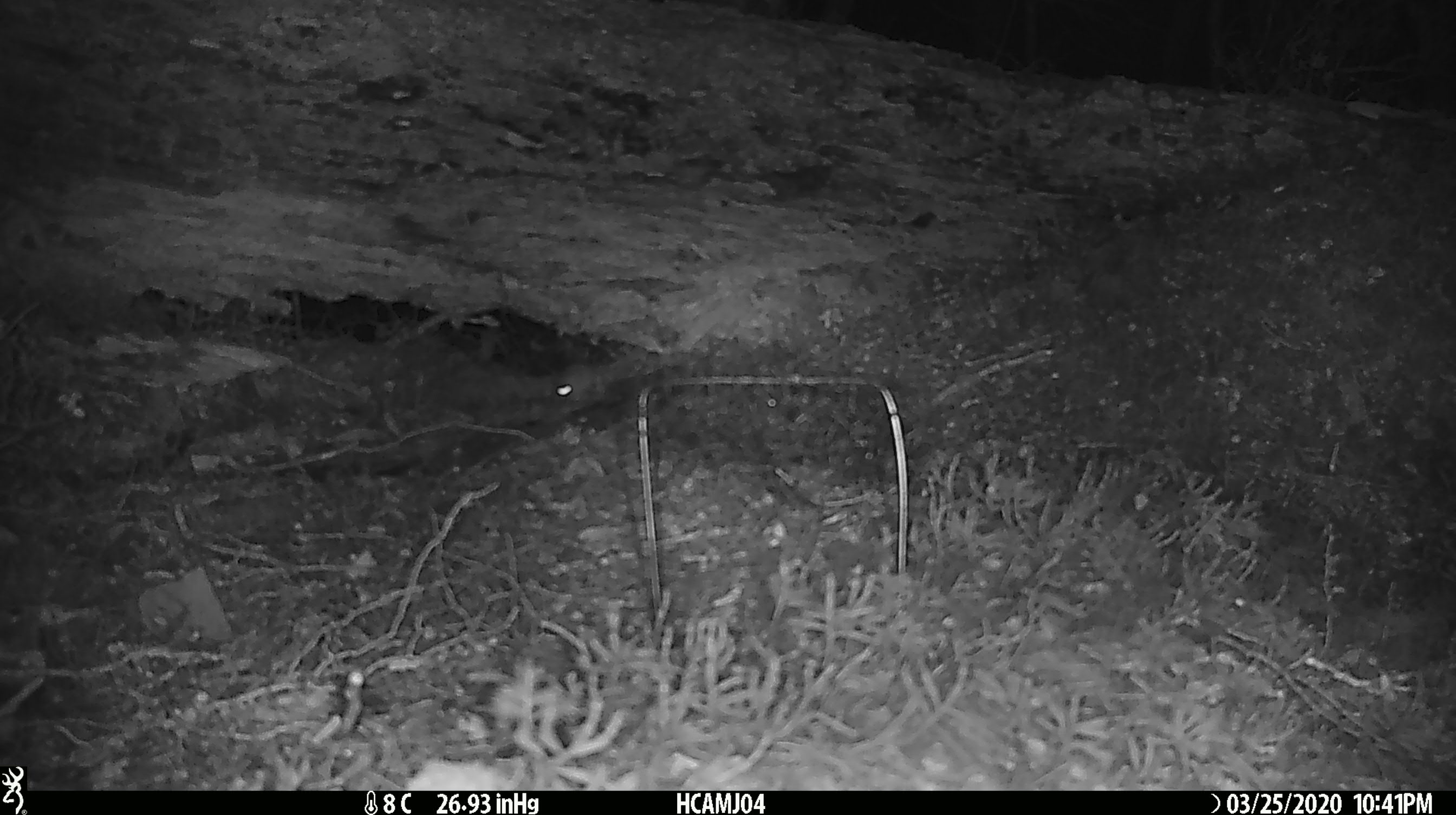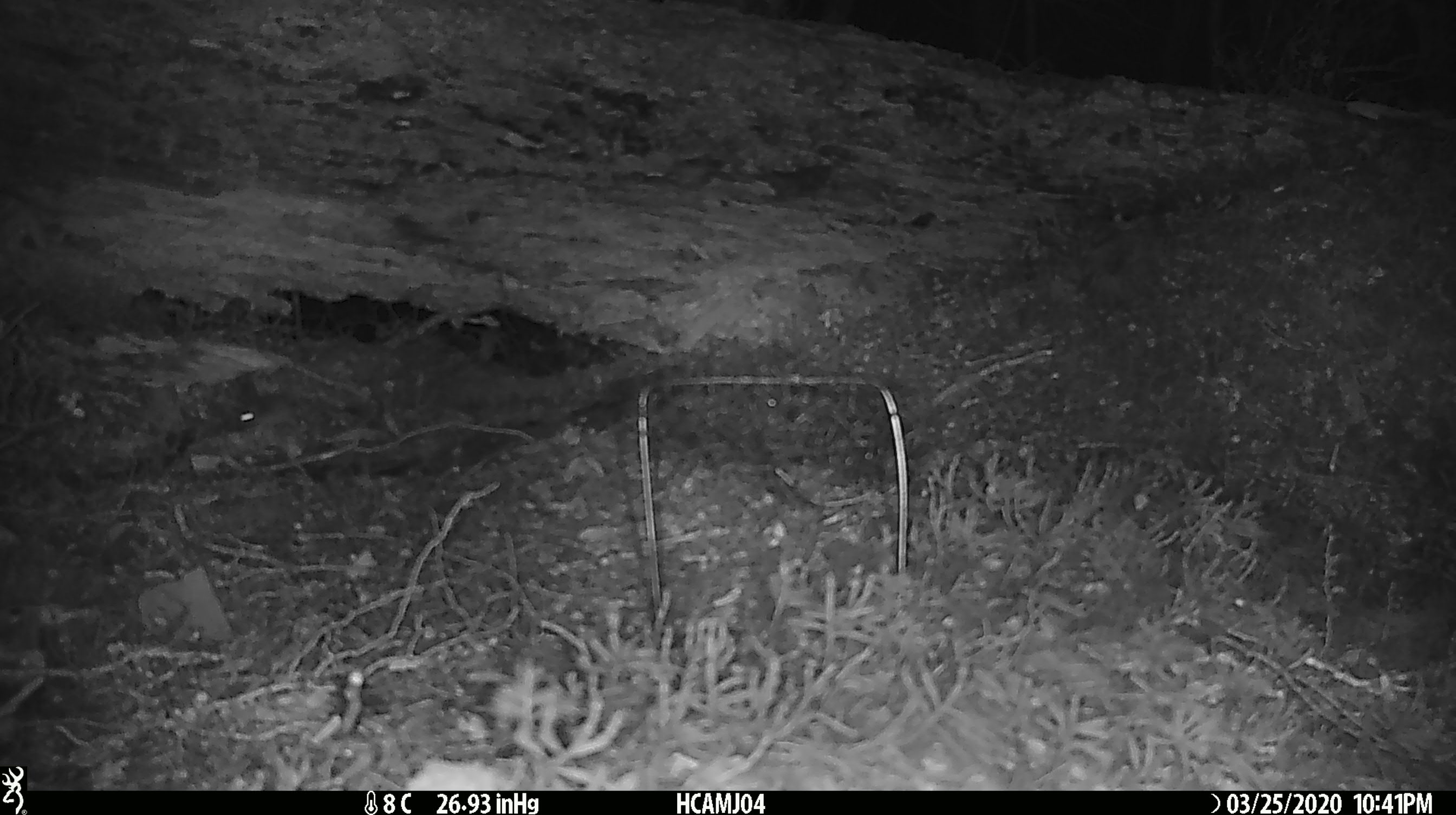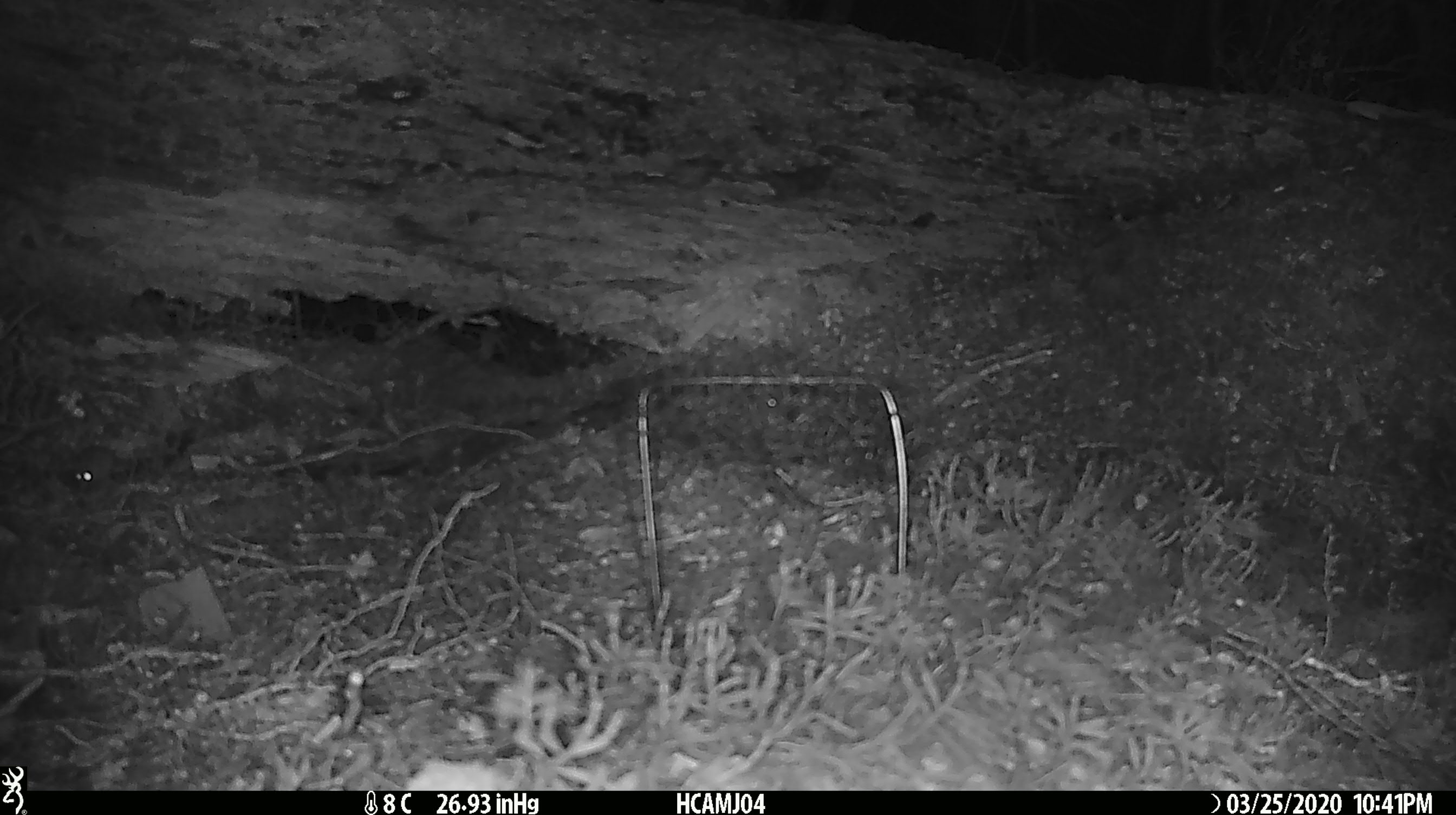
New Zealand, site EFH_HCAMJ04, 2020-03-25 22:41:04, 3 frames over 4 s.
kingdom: Animalia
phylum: Chordata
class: Mammalia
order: Rodentia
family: Muridae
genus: Mus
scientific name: Mus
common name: mouse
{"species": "mouse (Mus)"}